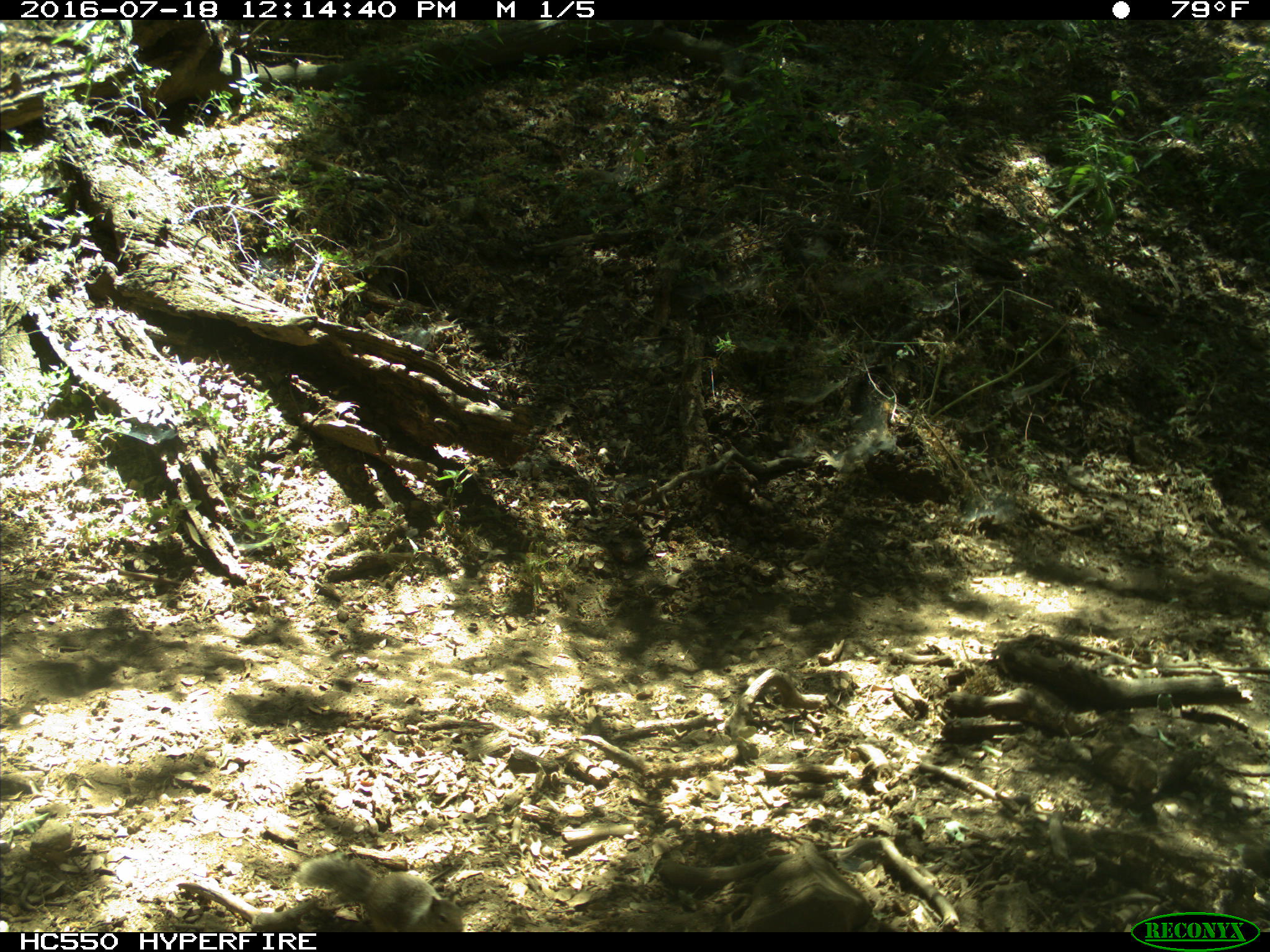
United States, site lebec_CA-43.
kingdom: Animalia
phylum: Chordata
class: Mammalia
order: Rodentia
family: Sciuridae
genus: Otospermophilus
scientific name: Otospermophilus beecheyi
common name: california ground squirrel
Otospermophilus beecheyi (california ground squirrel).